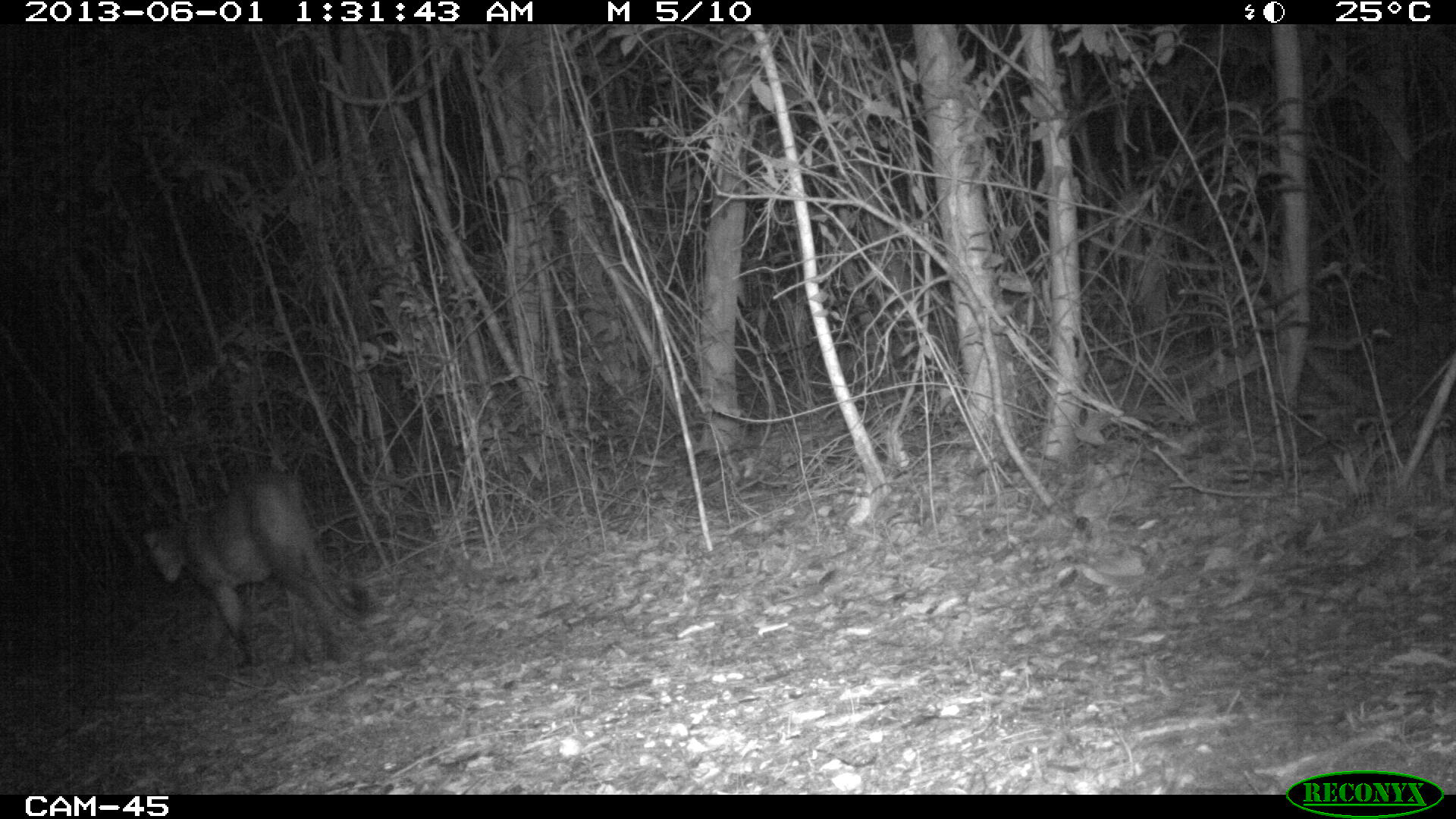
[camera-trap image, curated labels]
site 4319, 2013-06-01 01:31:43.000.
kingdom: Animalia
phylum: Chordata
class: Mammalia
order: Carnivora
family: Felidae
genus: Puma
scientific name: Puma concolor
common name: mountain lion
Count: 1.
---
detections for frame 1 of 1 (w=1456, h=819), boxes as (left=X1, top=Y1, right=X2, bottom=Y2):
puma concolor: (left=140, top=469, right=371, bottom=670)